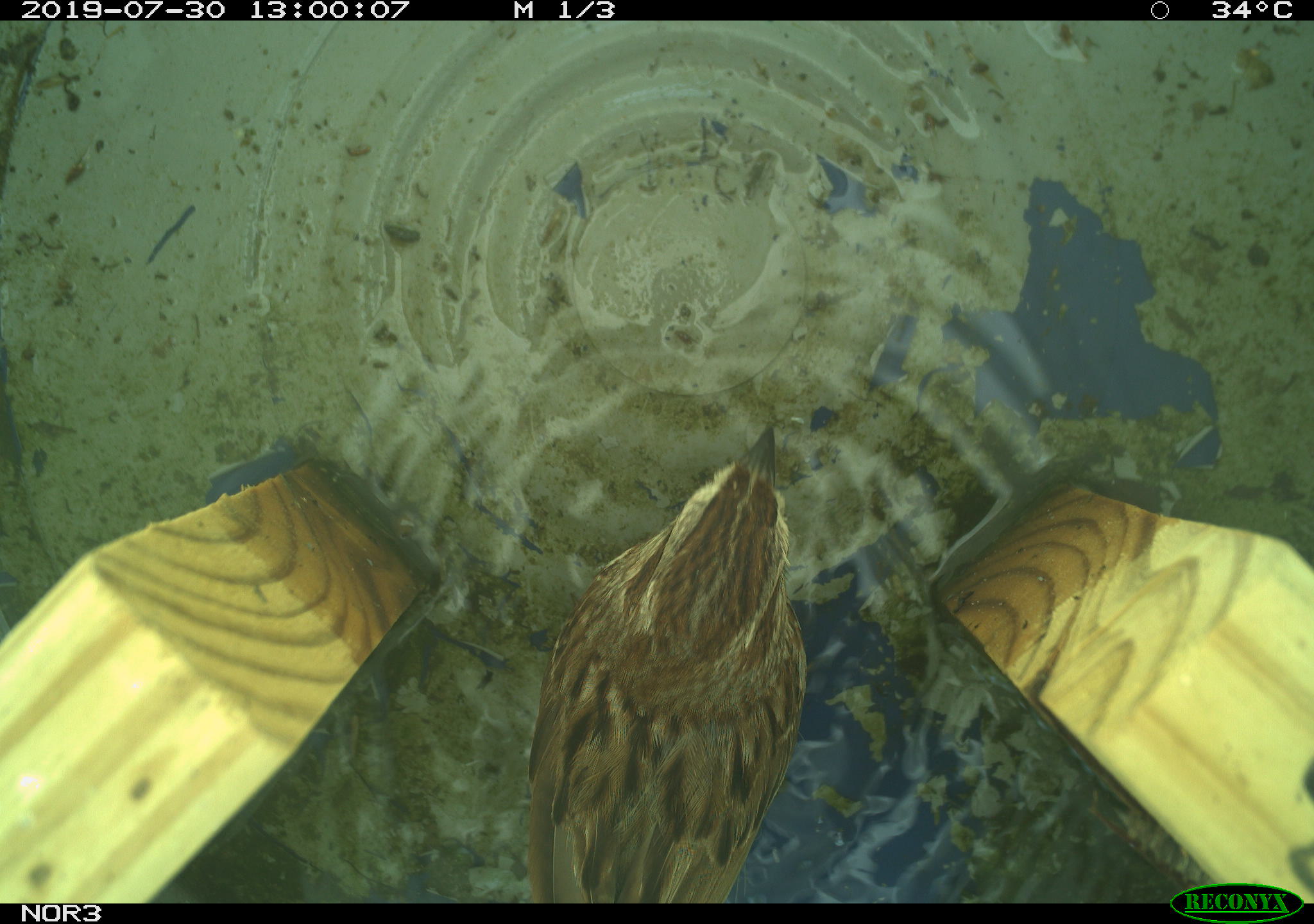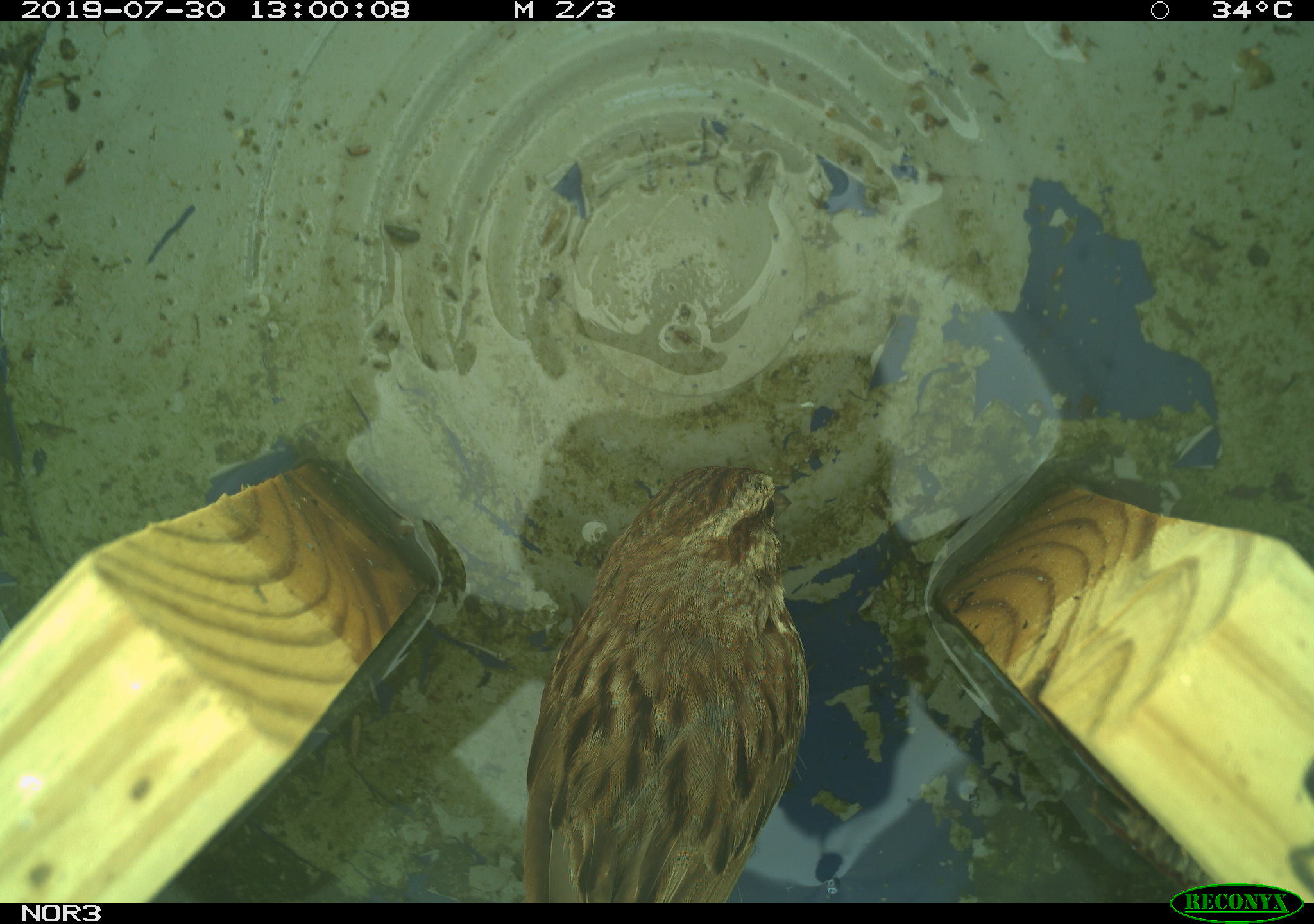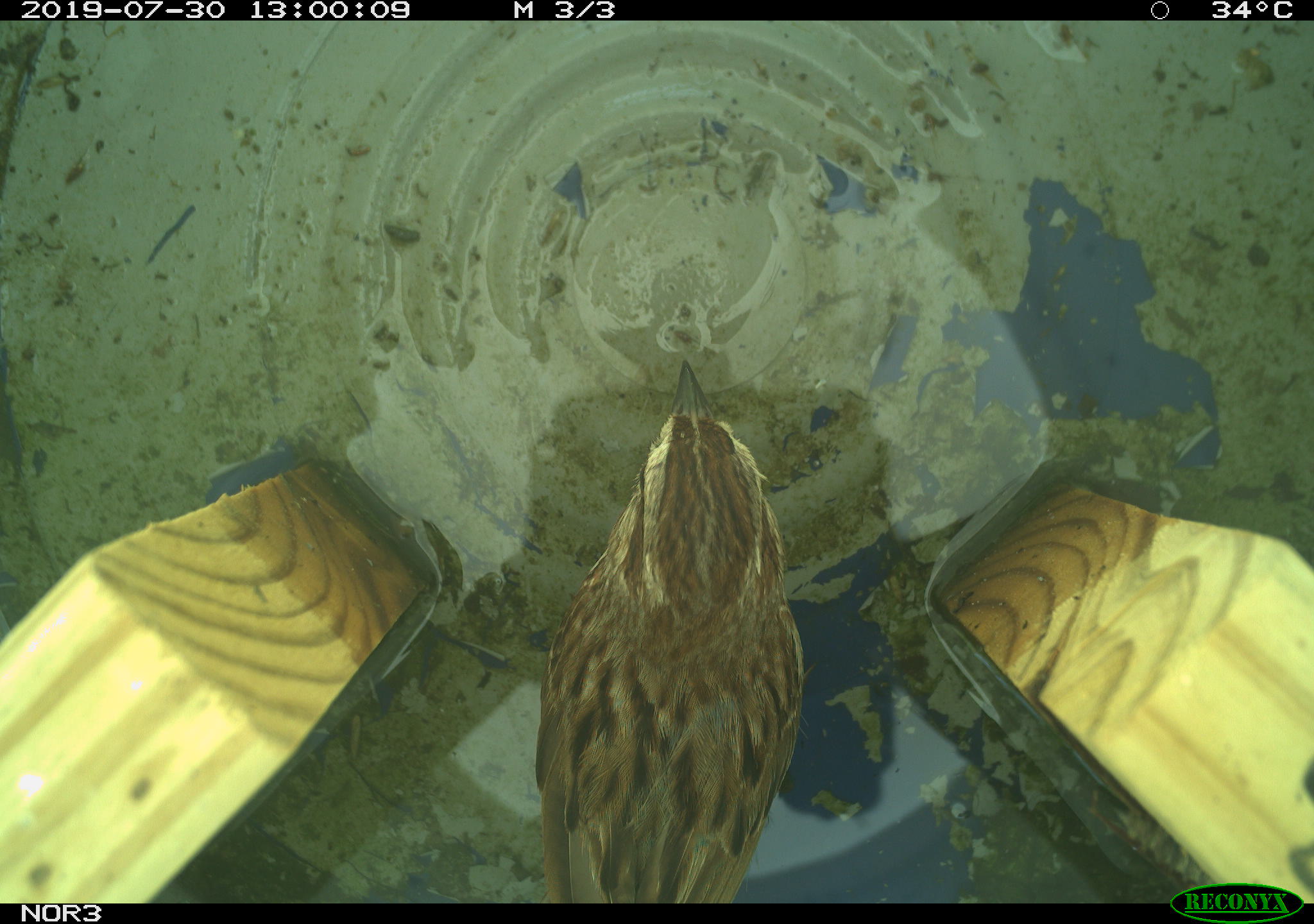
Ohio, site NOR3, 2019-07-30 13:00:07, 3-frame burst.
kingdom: Animalia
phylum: Chordata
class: Aves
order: Passeriformes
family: Passerellidae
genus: Melospiza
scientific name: Melospiza melodia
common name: song sparrow